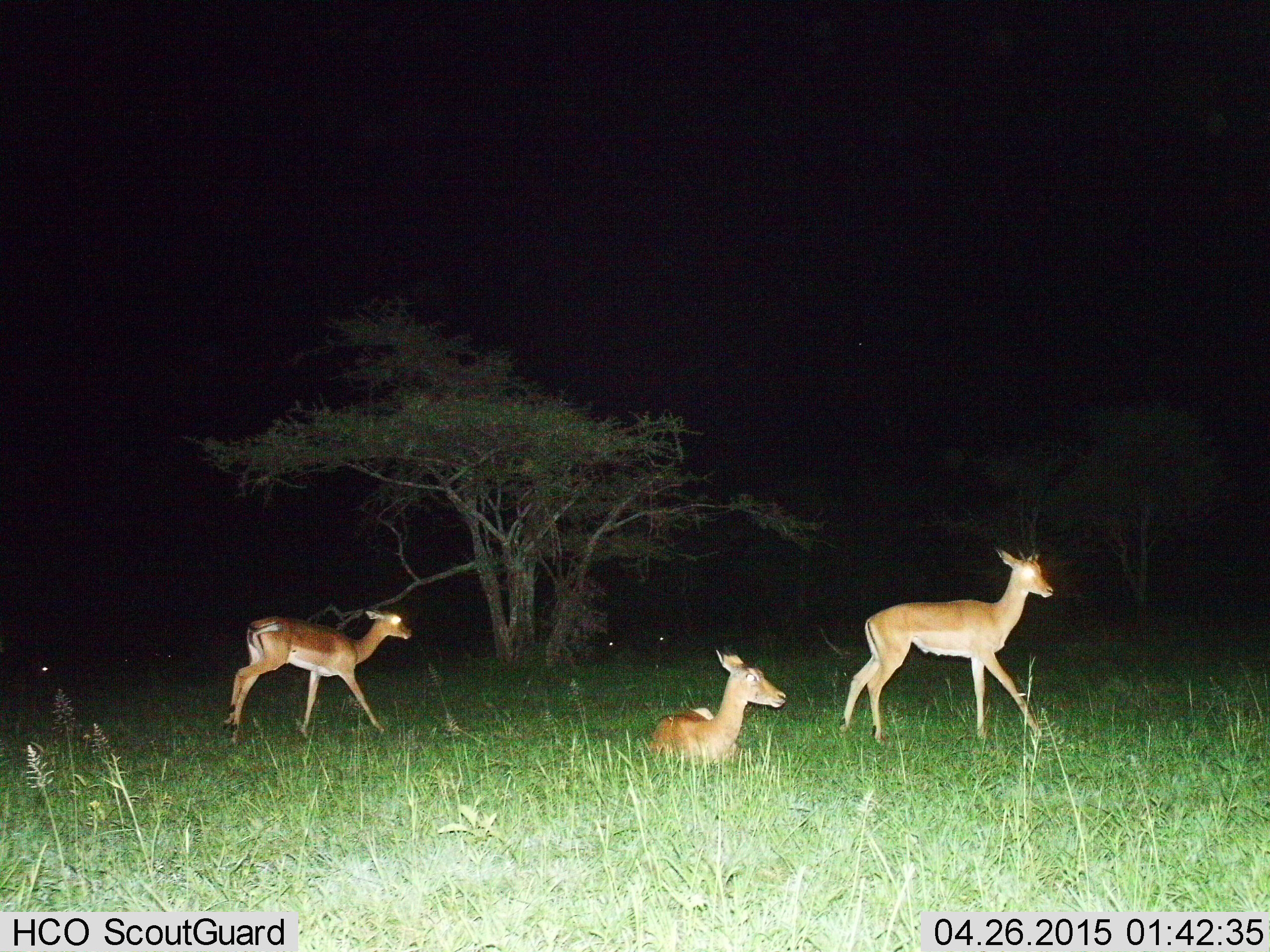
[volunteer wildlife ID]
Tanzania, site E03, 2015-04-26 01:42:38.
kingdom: Animalia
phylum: Chordata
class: Mammalia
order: Artiodactyla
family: Bovidae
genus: Aepyceros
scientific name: Aepyceros melampus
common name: impala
Impala (Aepyceros melampus), count 3. Behavior (volunteer vote fractions): standing 50%, resting 90%, moving 70%, interacting 0%. Young present (vote fraction): 10%. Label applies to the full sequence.